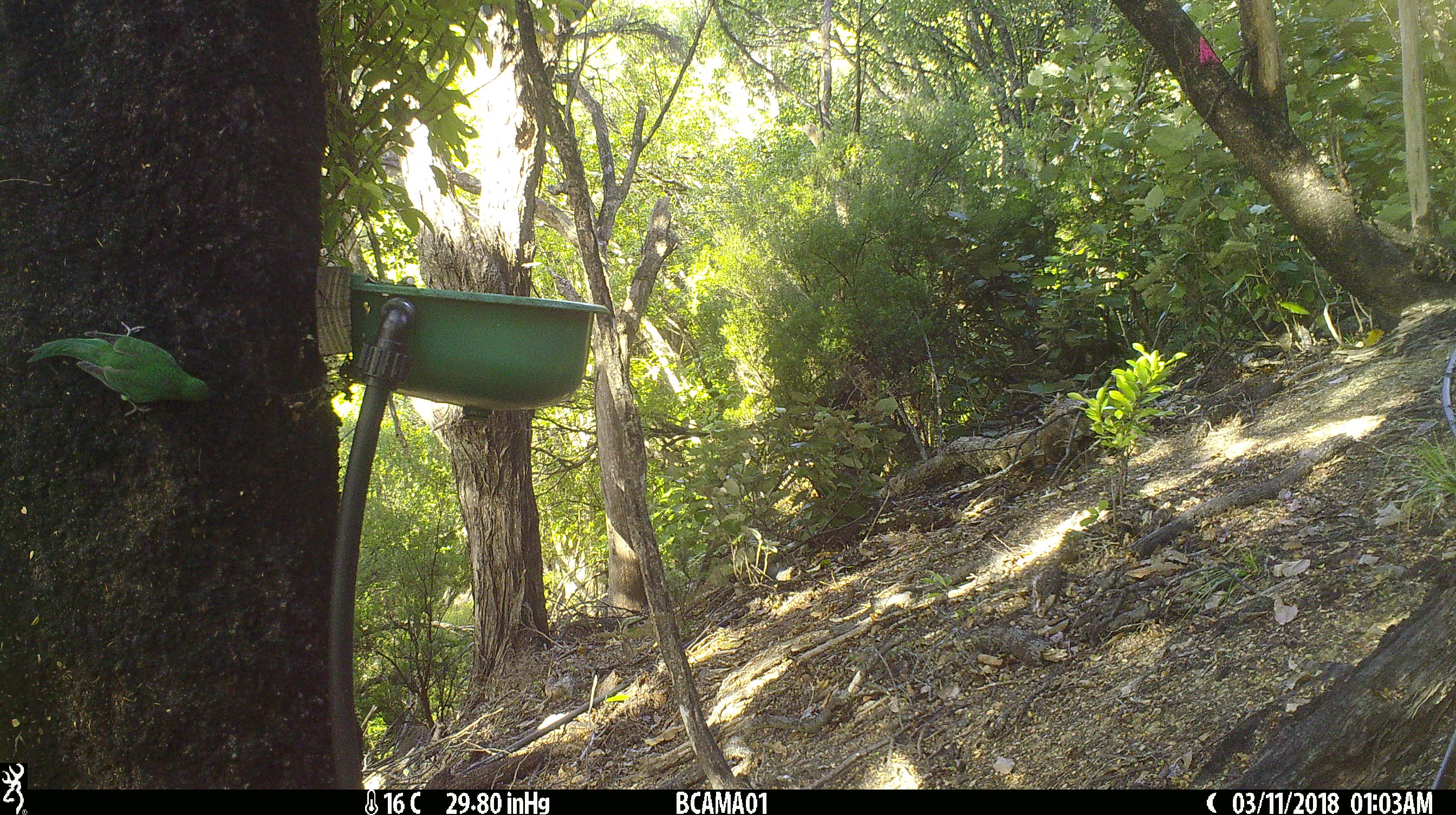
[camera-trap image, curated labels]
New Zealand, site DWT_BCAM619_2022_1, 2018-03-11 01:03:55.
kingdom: Animalia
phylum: Chordata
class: Aves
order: Psittaciformes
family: Psittaculidae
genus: Cyanoramphus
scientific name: Cyanoramphus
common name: parakeet